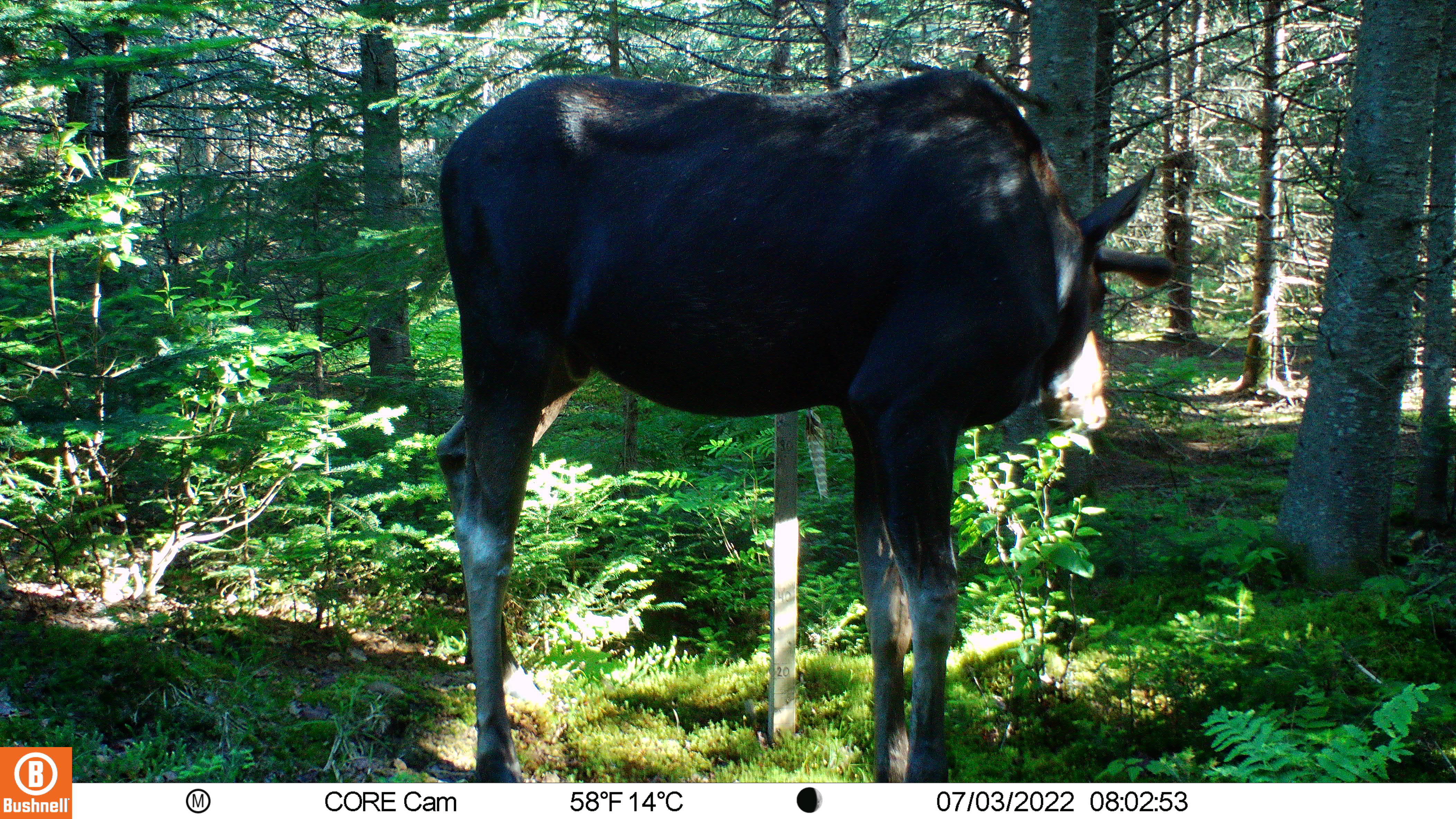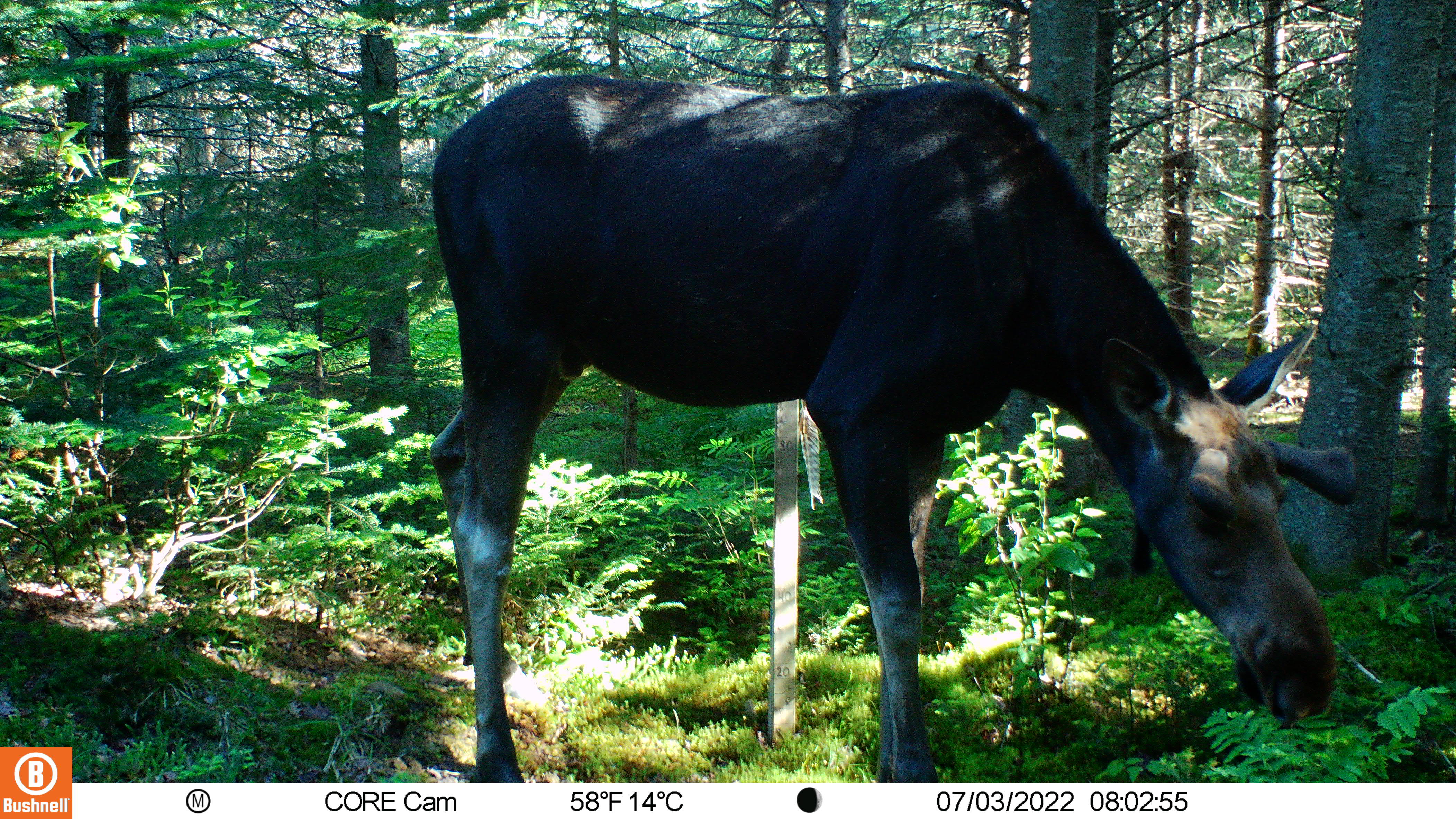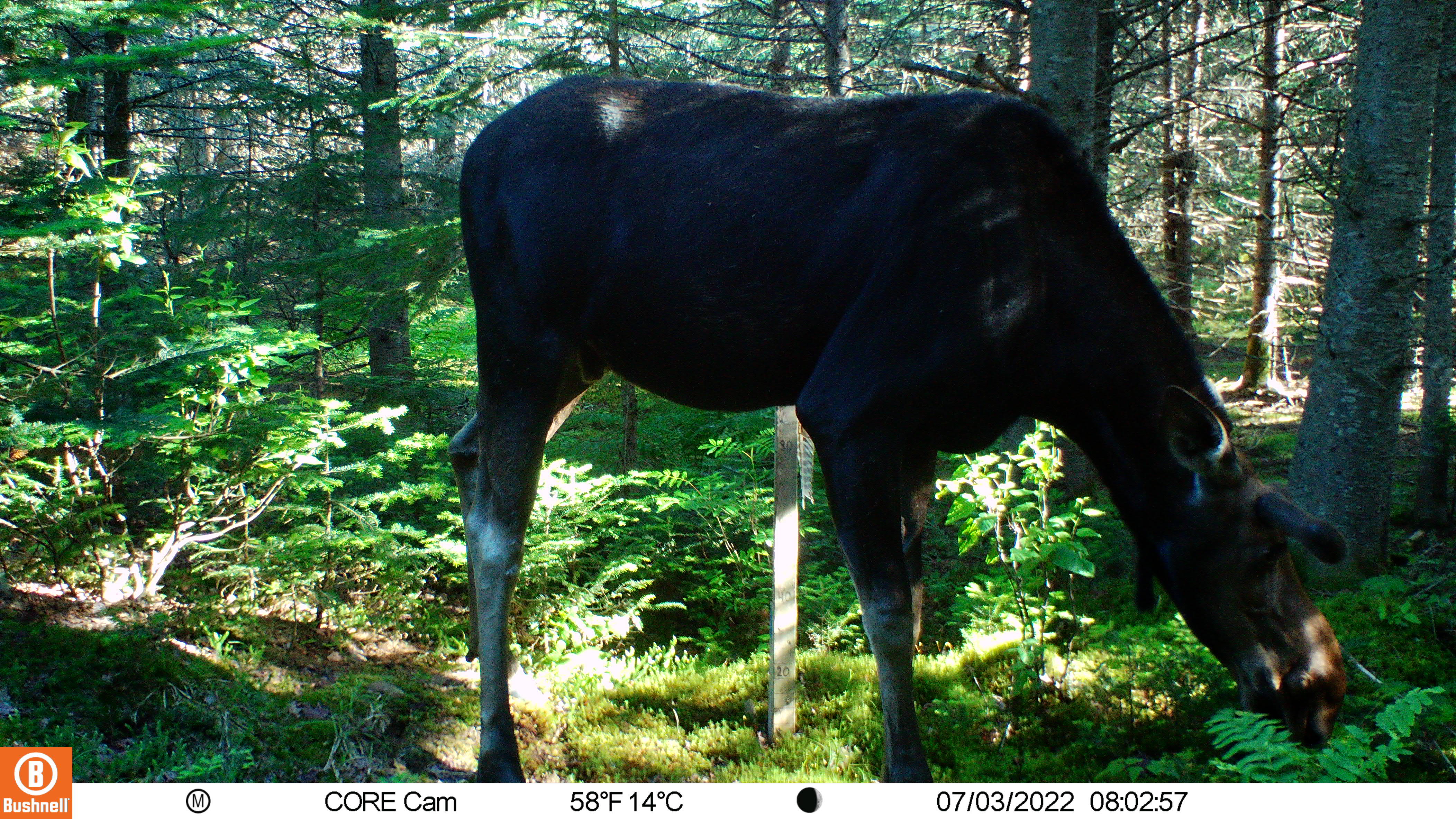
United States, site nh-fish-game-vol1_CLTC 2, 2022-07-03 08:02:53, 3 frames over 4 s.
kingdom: Animalia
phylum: Chordata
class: Mammalia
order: Artiodactyla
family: Cervidae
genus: Alces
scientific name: Alces alces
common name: moose